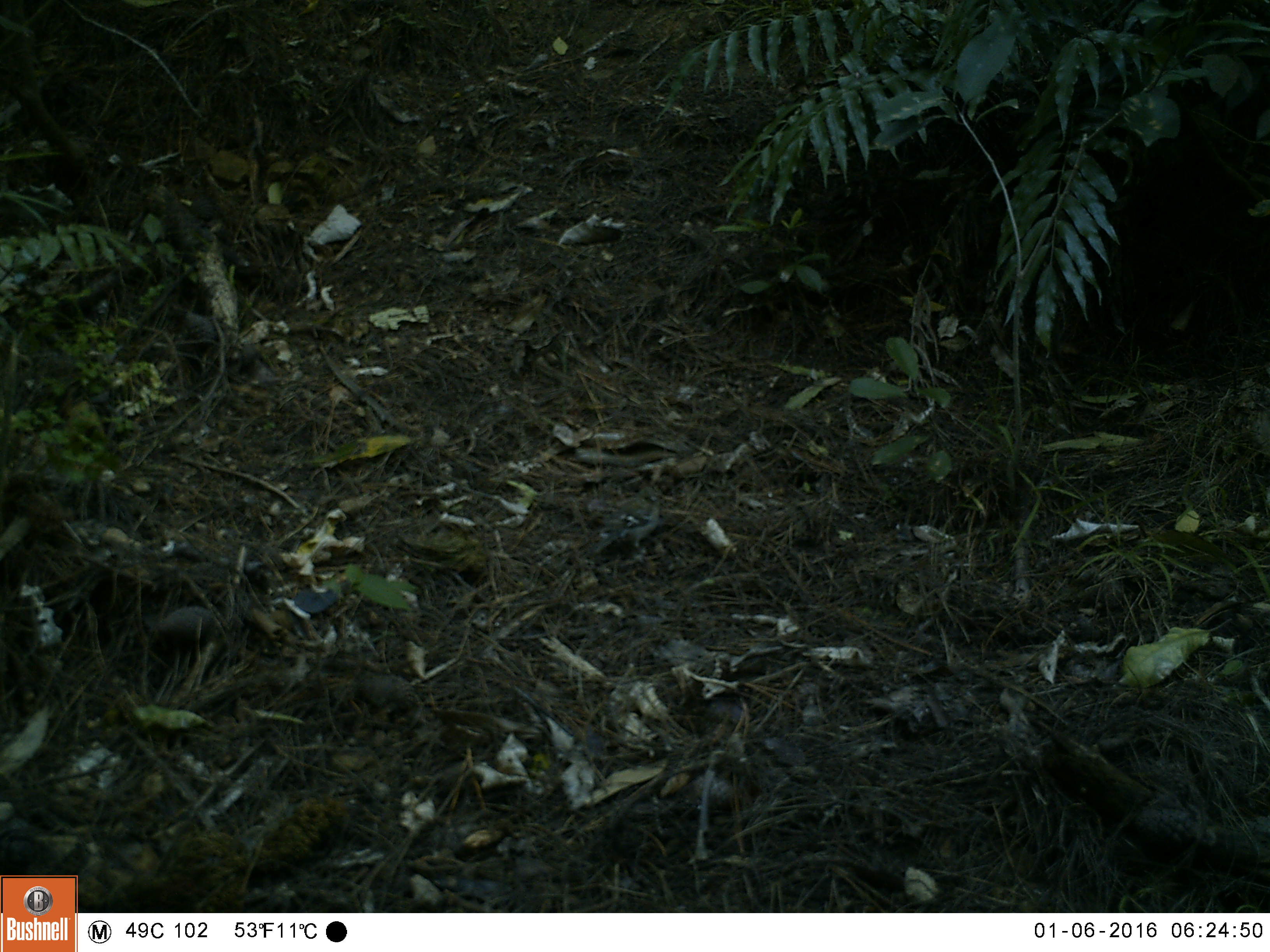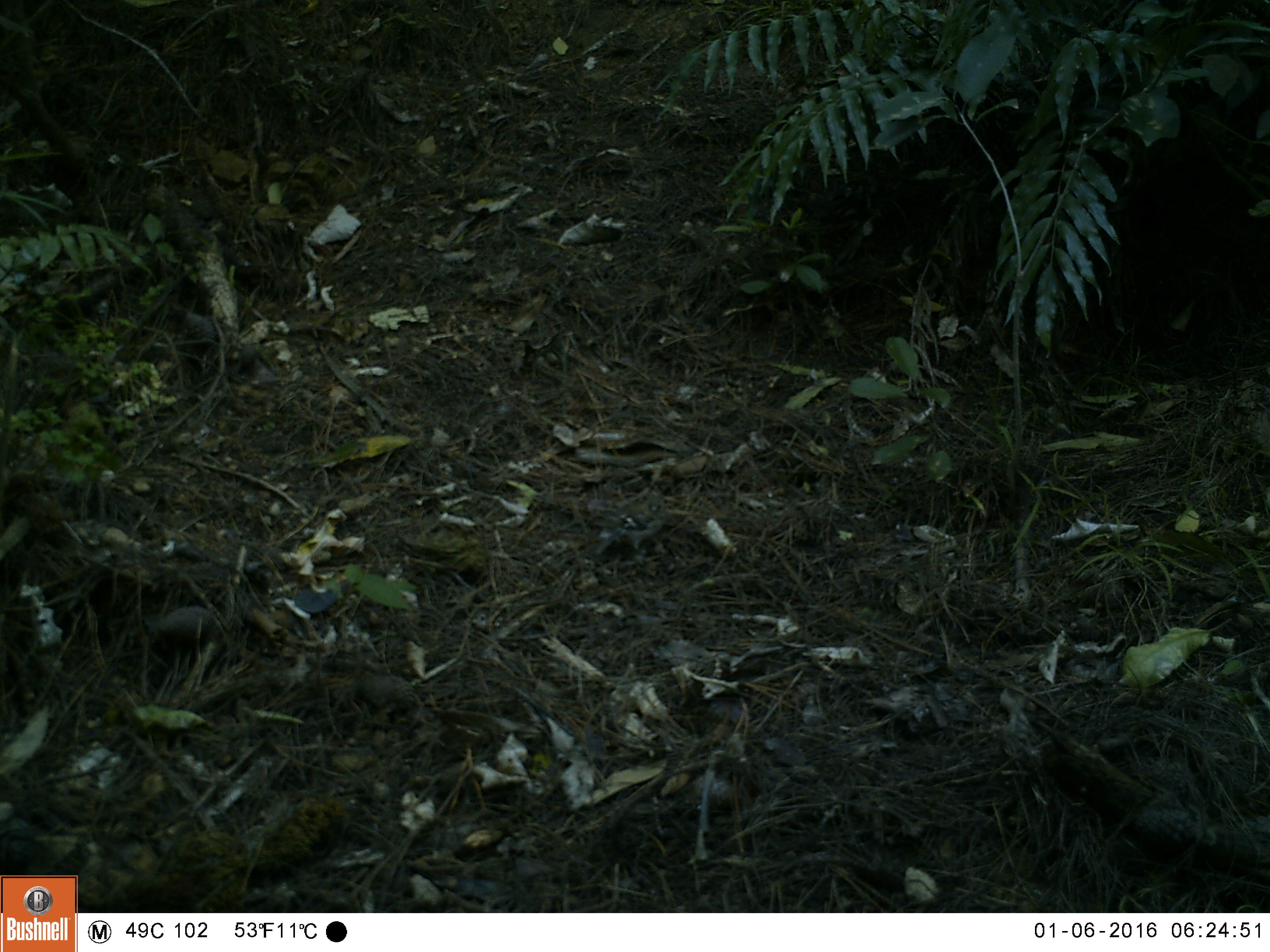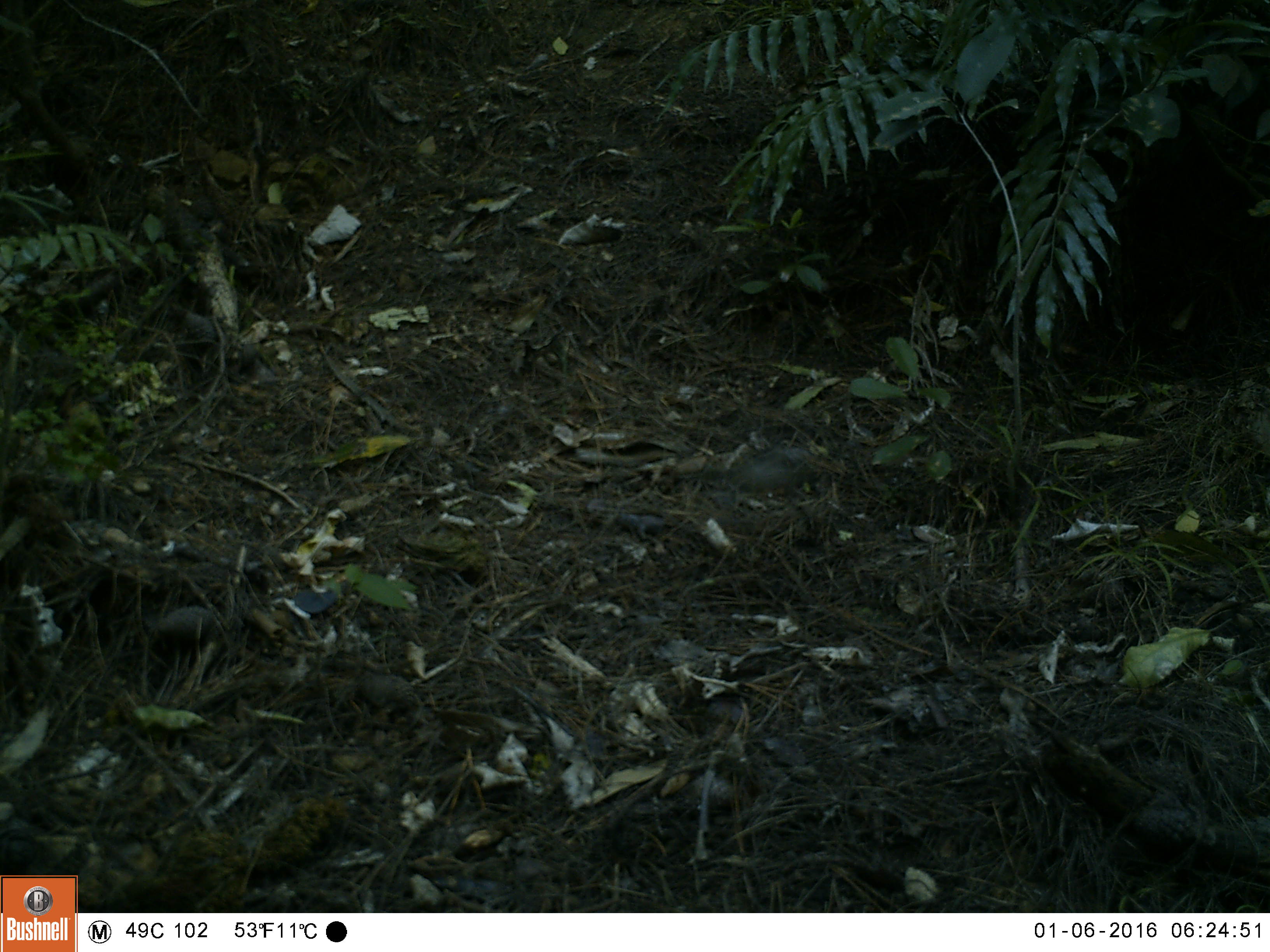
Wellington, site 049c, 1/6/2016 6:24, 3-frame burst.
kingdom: Animalia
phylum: Chordata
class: Aves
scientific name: Aves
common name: bird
Bird (Aves).